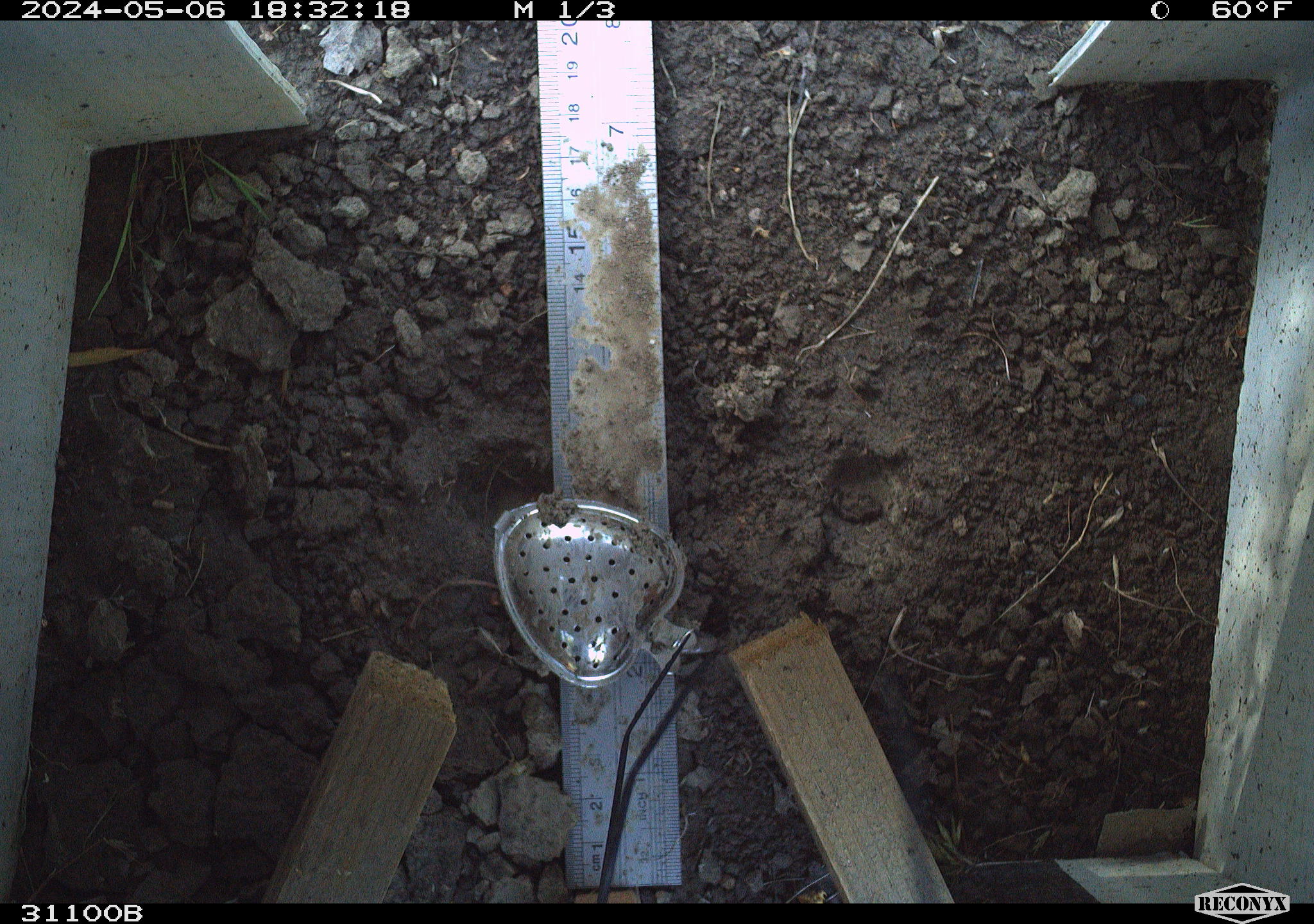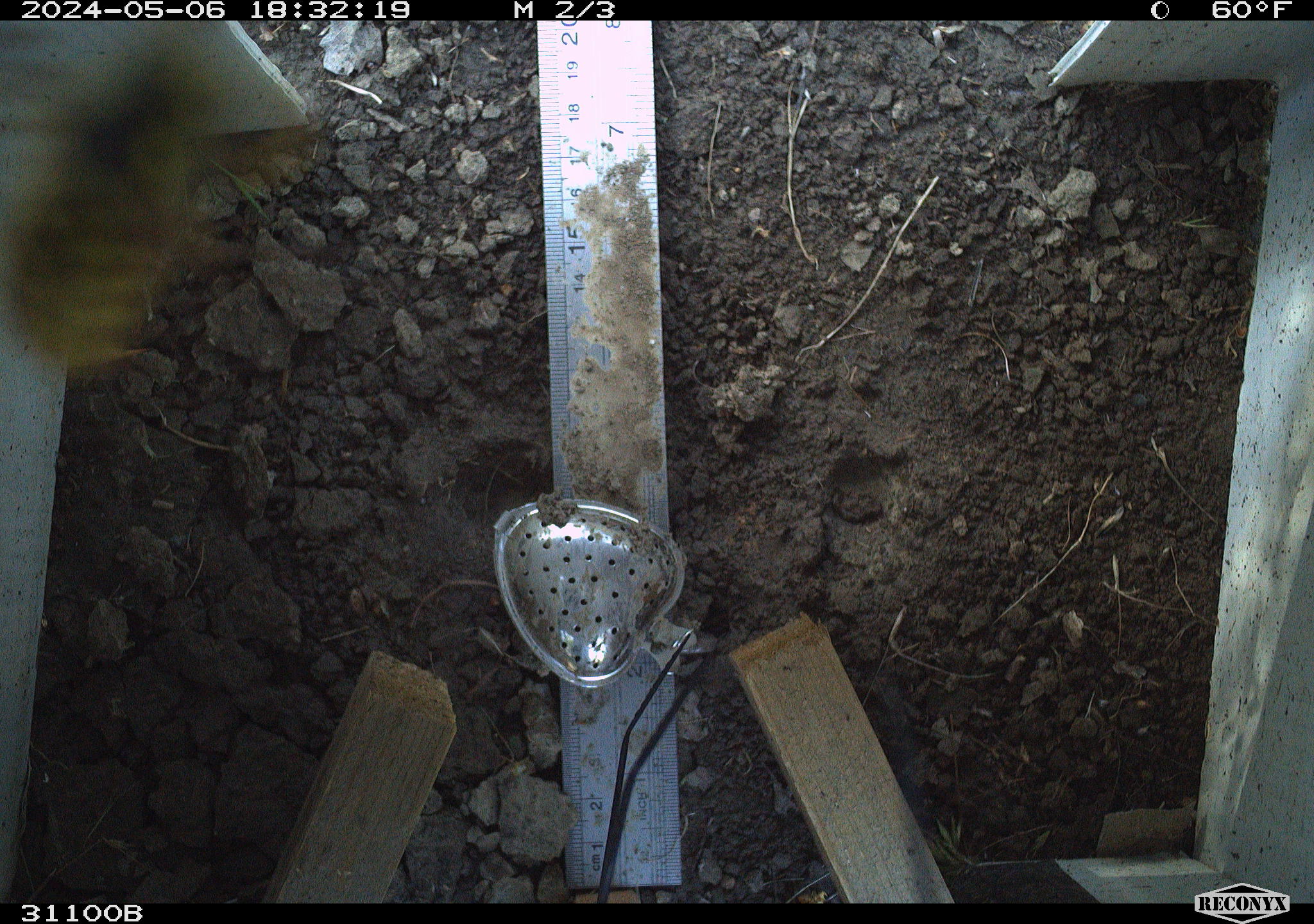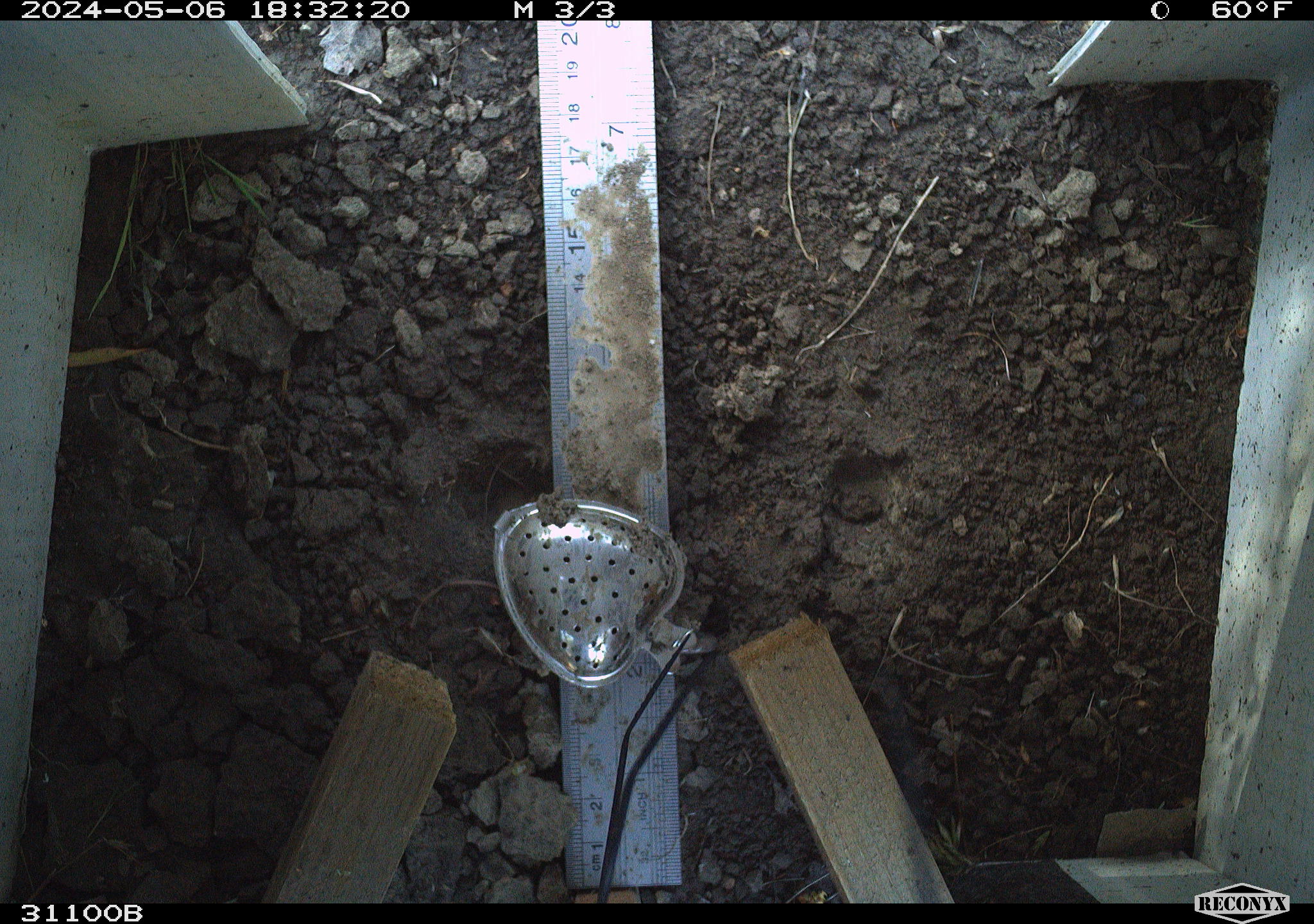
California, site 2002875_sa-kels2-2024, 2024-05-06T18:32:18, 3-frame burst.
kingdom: Animalia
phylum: Arthropoda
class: Insecta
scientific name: Insecta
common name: insect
Insect (Insecta).